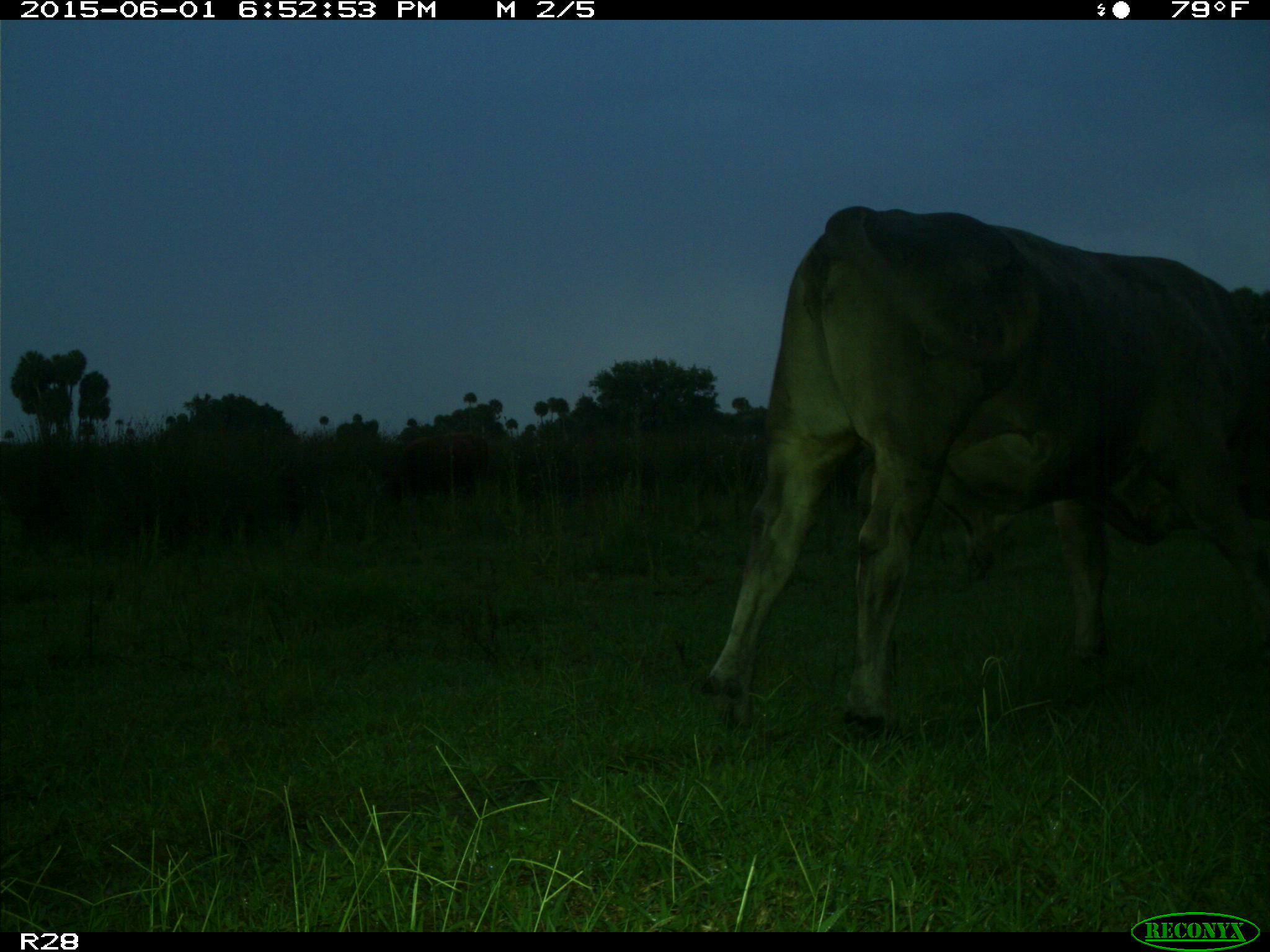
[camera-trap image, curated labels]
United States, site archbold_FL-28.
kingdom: Animalia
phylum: Chordata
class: Mammalia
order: Artiodactyla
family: Bovidae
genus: Bos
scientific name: Bos taurus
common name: domestic cow